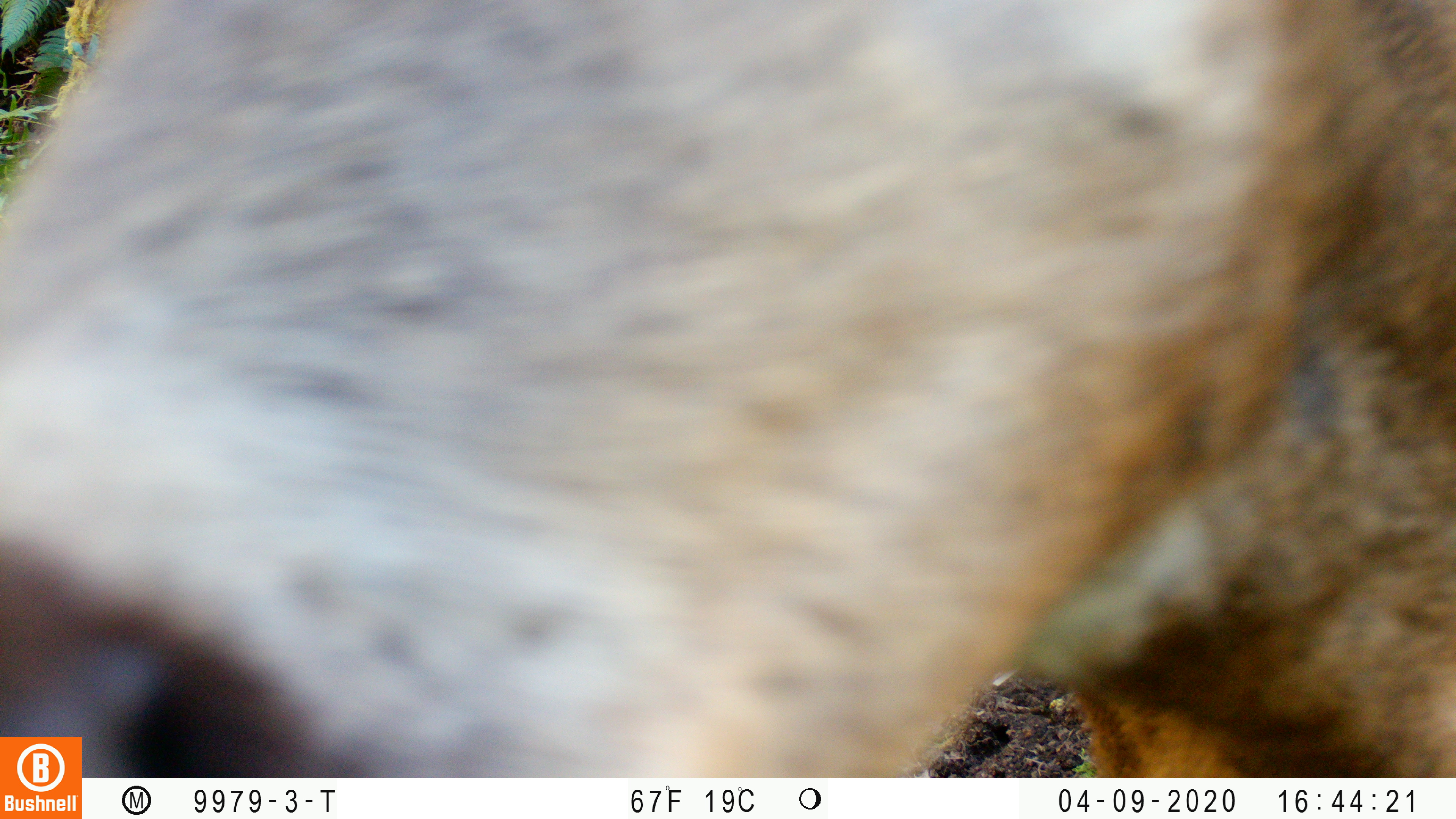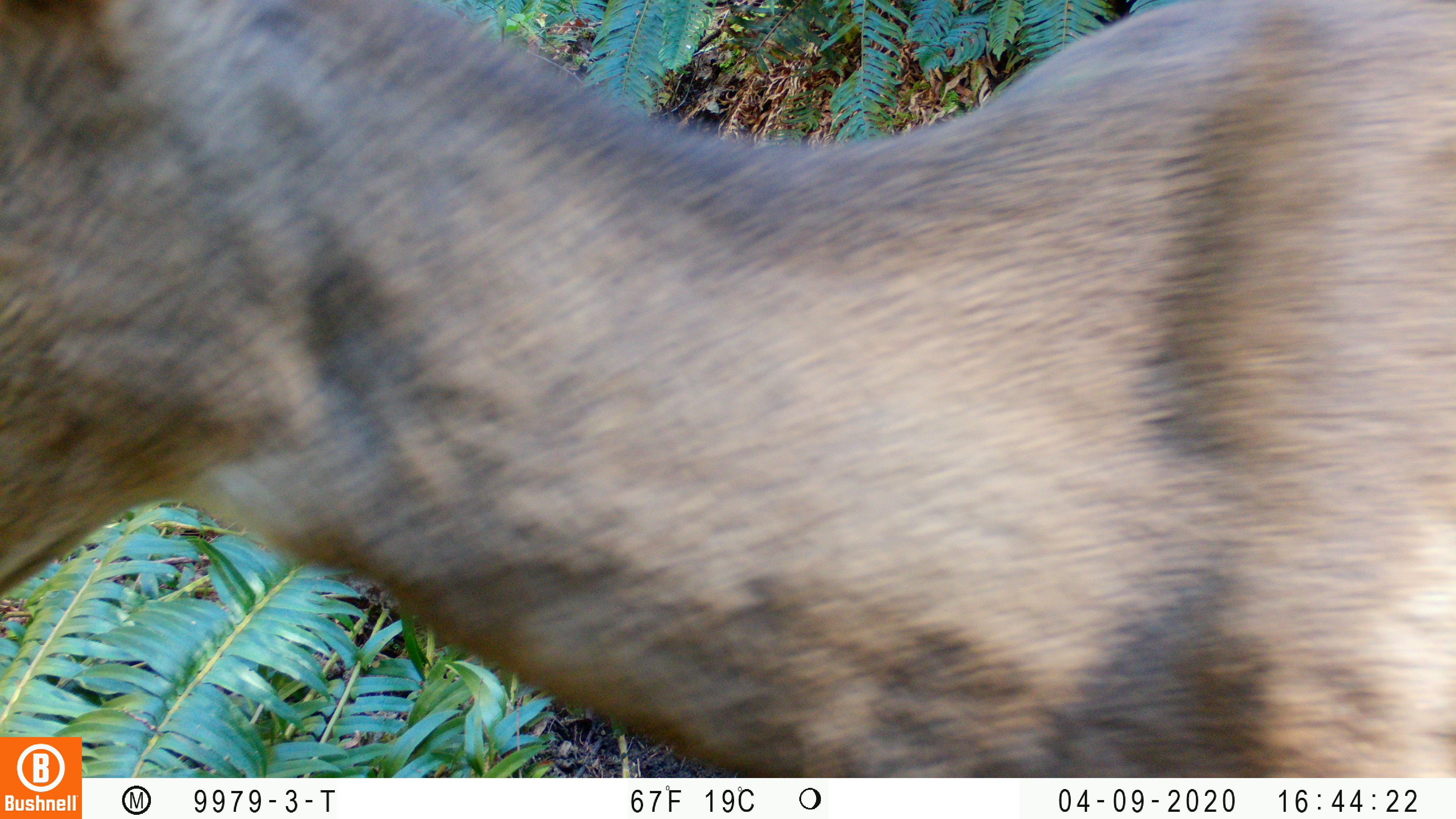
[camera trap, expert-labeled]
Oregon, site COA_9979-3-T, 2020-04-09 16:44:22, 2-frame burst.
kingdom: Animalia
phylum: Chordata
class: Mammalia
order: Artiodactyla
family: Cervidae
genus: Odocoileus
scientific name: Odocoileus hemionus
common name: black-tailed deer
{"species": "black-tailed deer (Odocoileus hemionus)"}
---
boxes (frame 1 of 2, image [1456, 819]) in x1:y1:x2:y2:
black-tailed deer: 0:1:1443:730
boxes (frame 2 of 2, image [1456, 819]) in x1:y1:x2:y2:
black-tailed deer: 0:2:1449:729